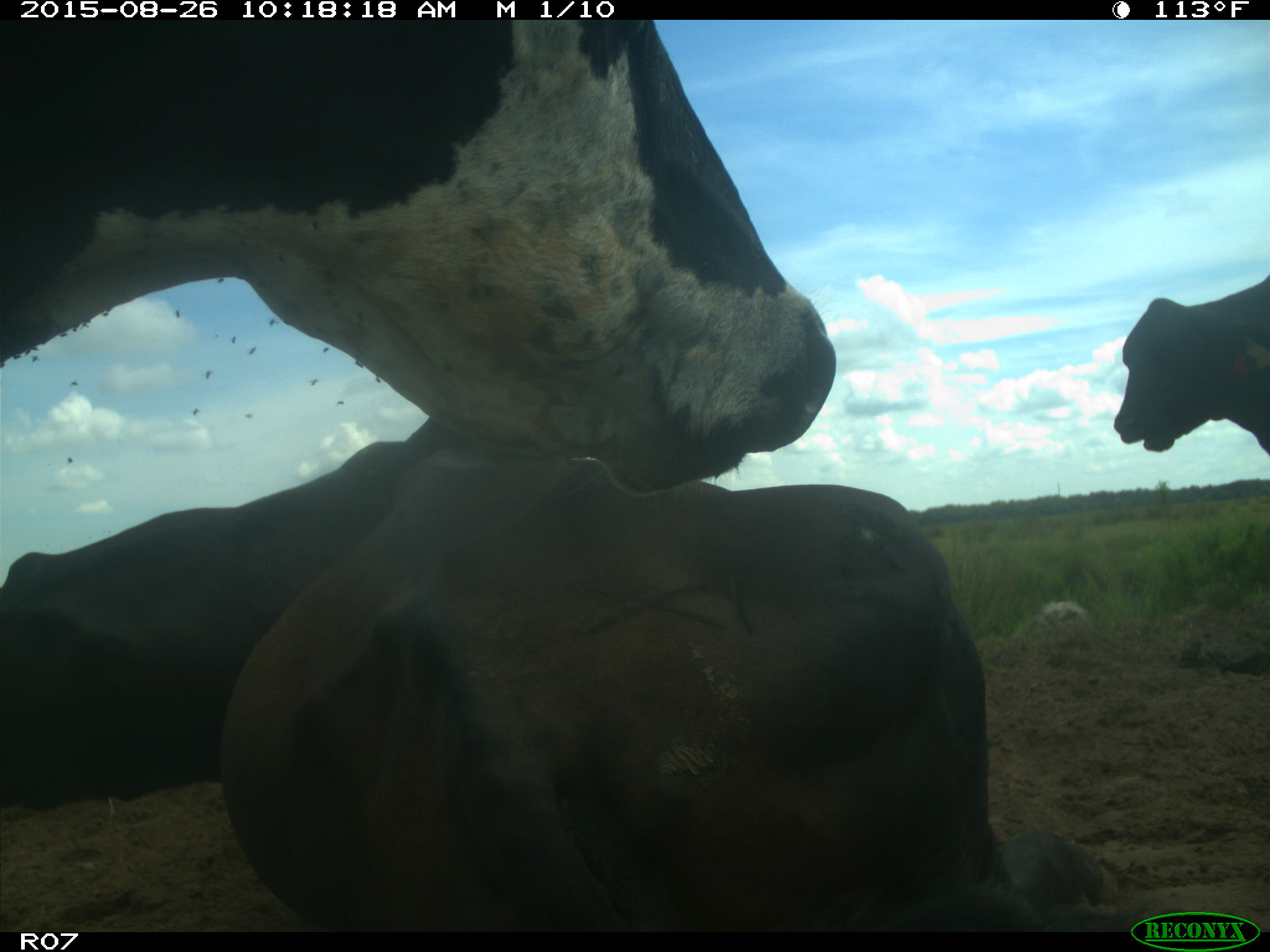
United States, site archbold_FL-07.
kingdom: Animalia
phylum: Chordata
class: Mammalia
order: Artiodactyla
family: Bovidae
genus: Bos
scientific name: Bos taurus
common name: domestic cow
Bos taurus (domestic cow).